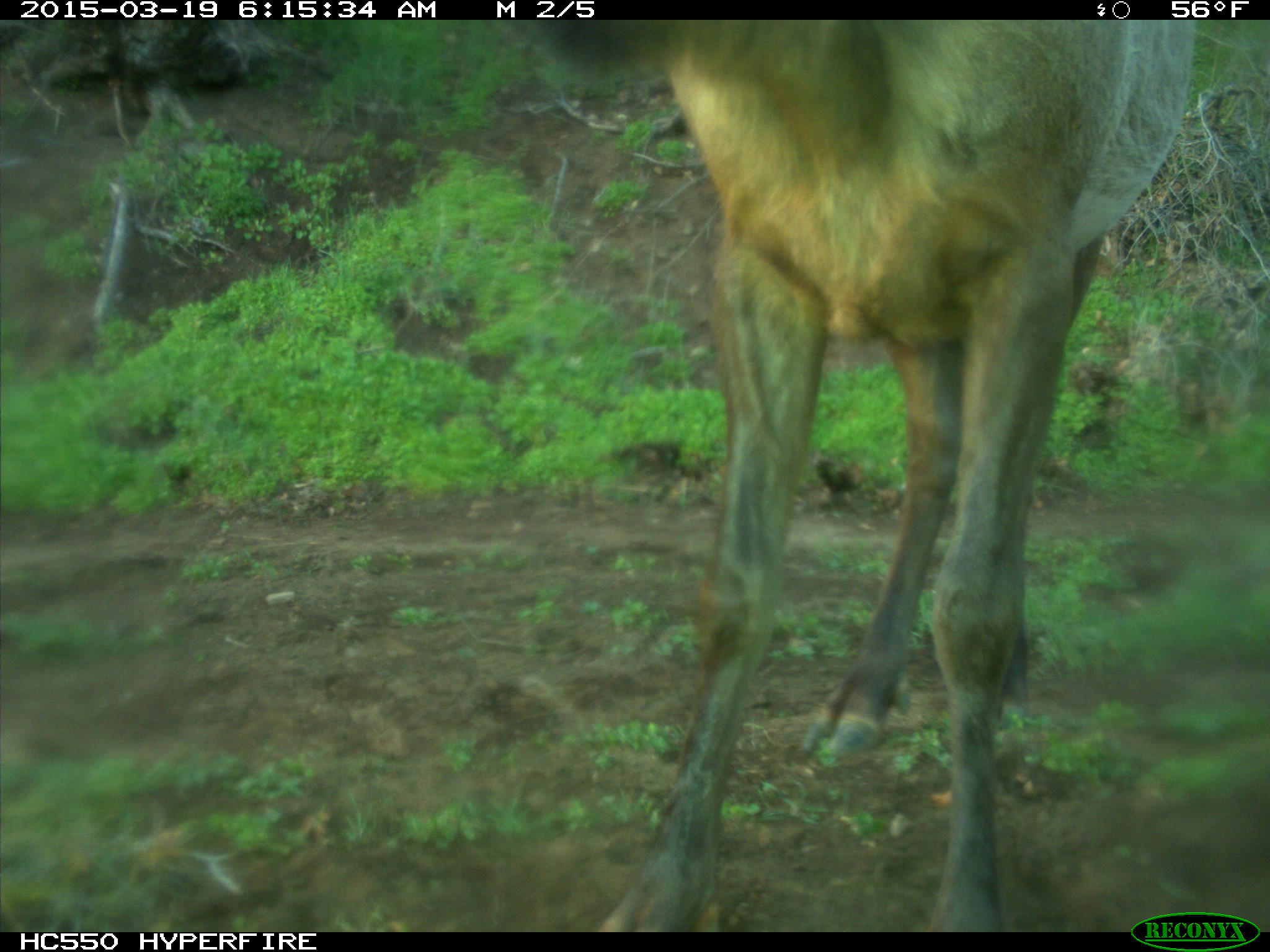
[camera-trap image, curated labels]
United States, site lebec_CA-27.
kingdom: Animalia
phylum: Chordata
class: Mammalia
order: Artiodactyla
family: Cervidae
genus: Cervus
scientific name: Cervus canadensis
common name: elk